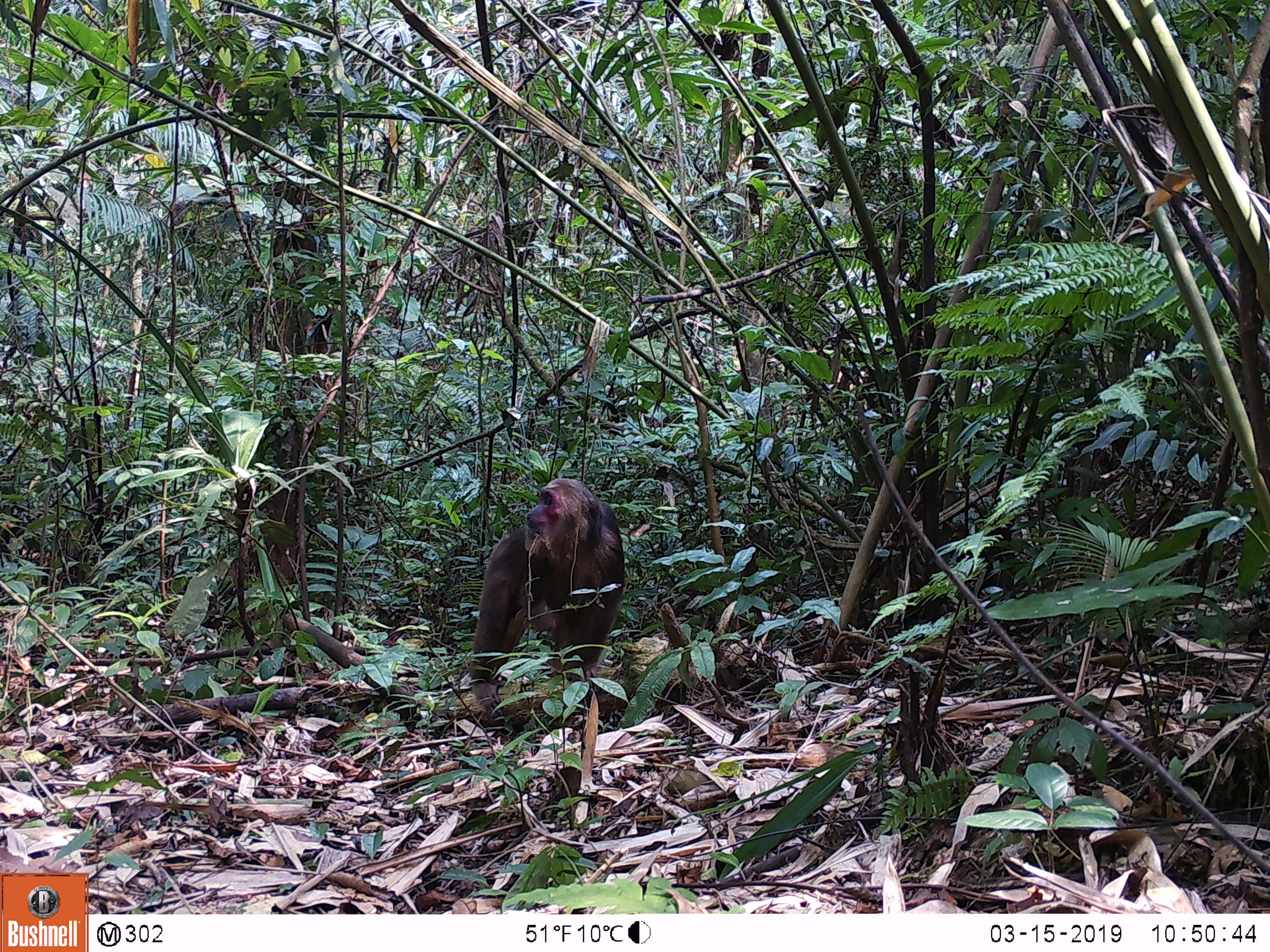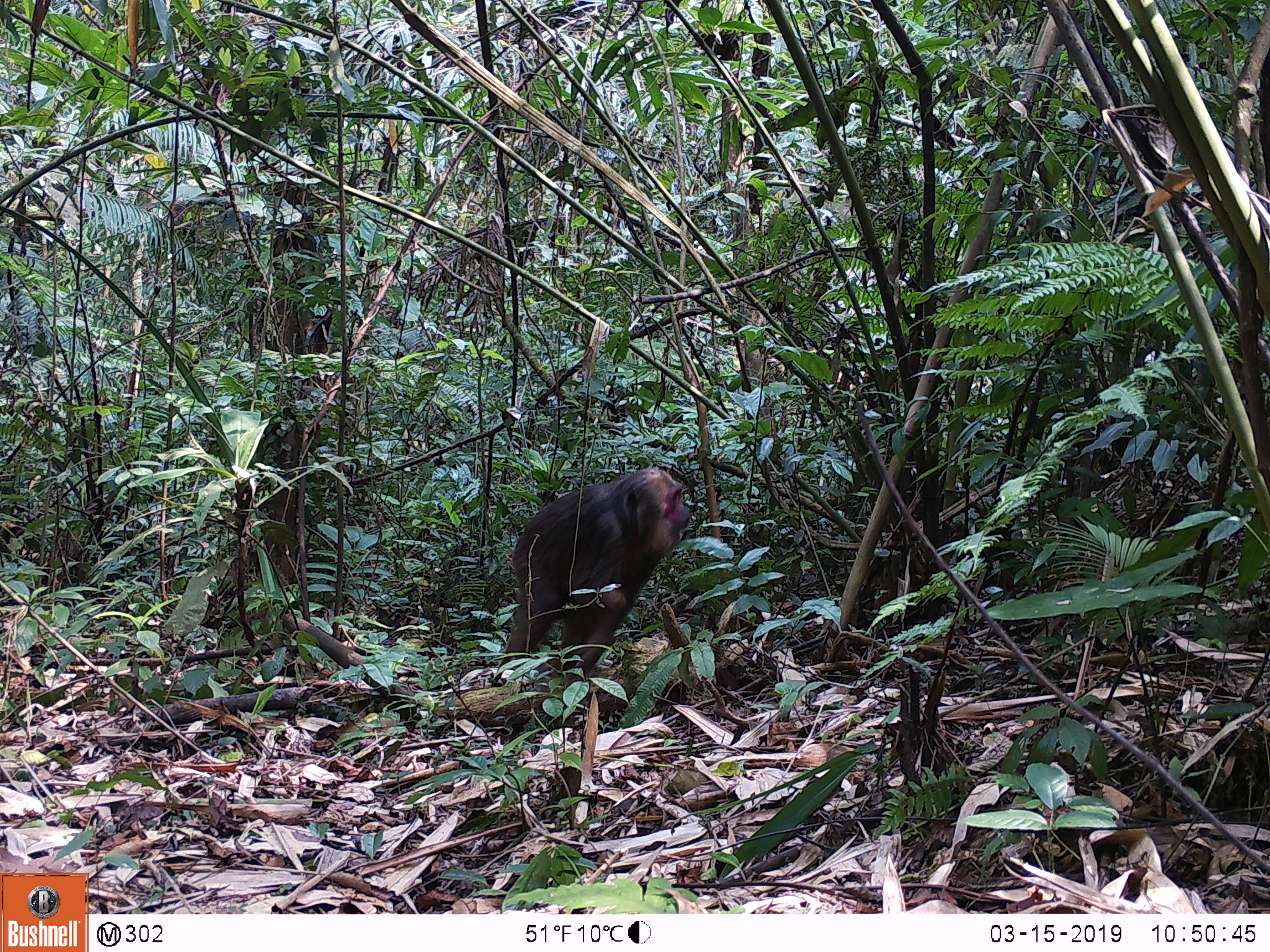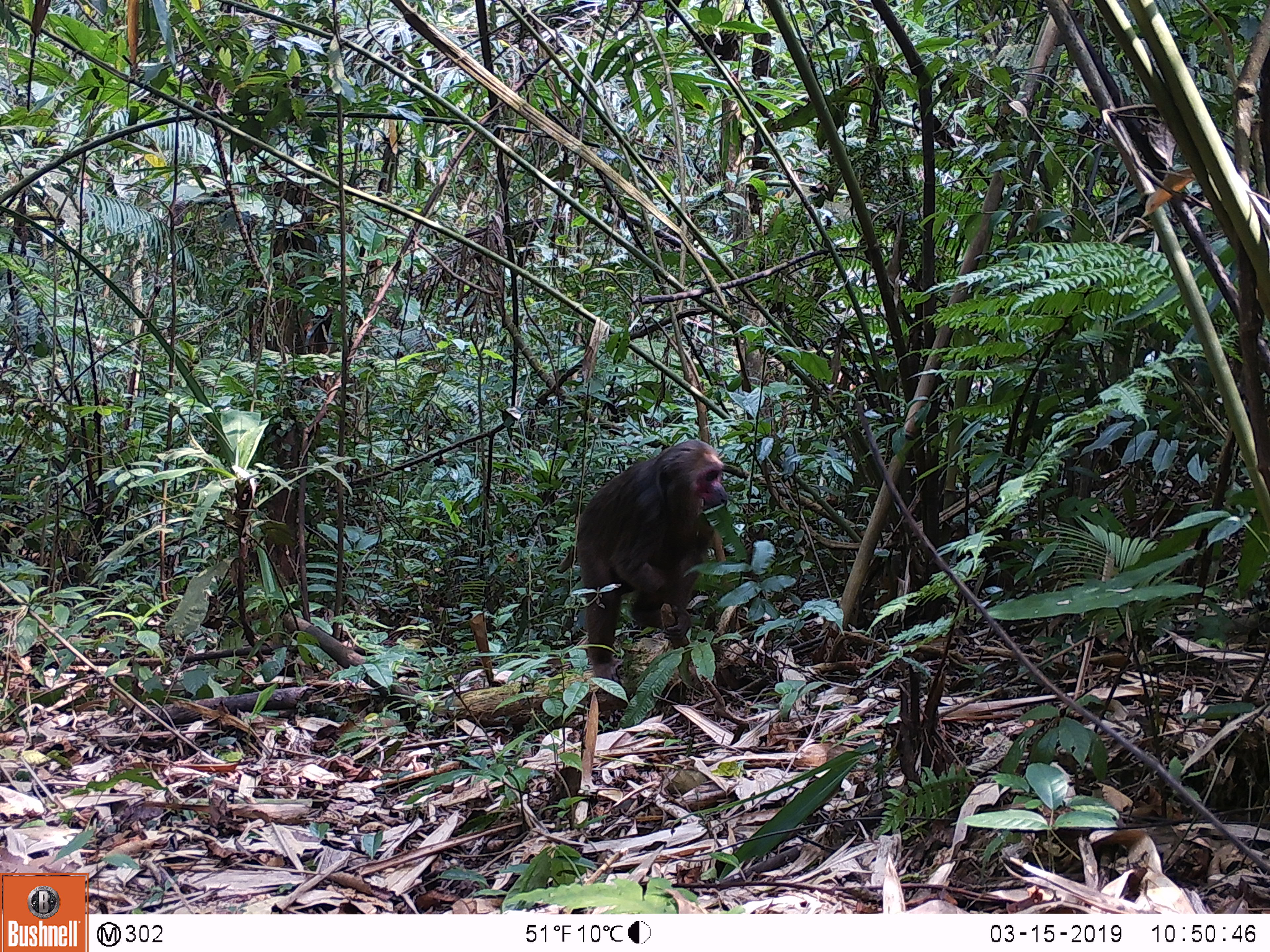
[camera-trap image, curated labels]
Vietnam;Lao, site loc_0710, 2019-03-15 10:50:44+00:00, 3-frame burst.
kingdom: Animalia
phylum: Chordata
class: Mammalia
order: Primates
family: Cercopithecidae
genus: Macaca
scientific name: Macaca arctoides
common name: stump-tailed macaque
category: stump tailed macaque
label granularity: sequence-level